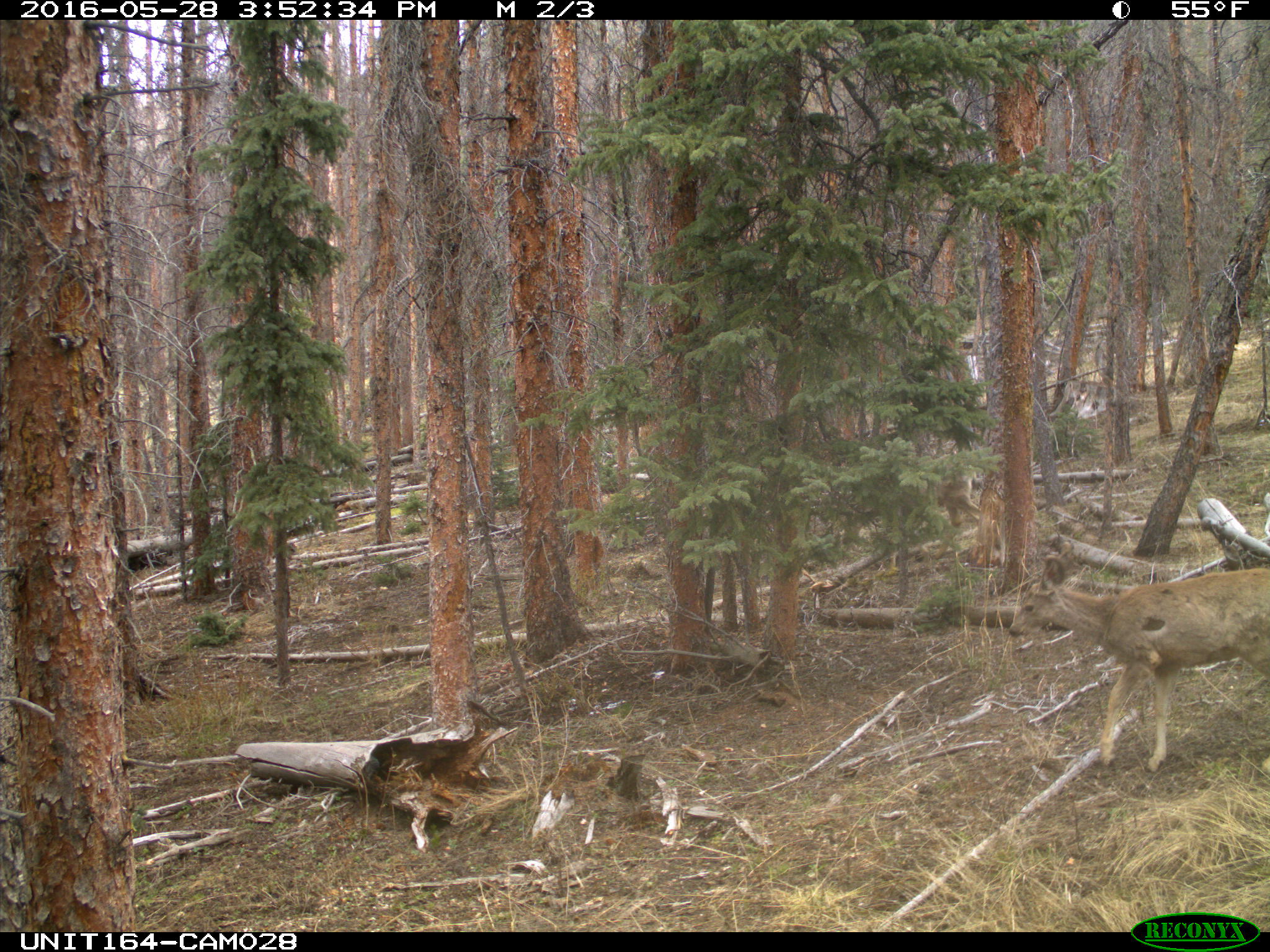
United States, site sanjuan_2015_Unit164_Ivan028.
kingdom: Animalia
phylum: Chordata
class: Mammalia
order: Artiodactyla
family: Cervidae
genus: Odocoileus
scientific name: Odocoileus hemionus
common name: mule deer